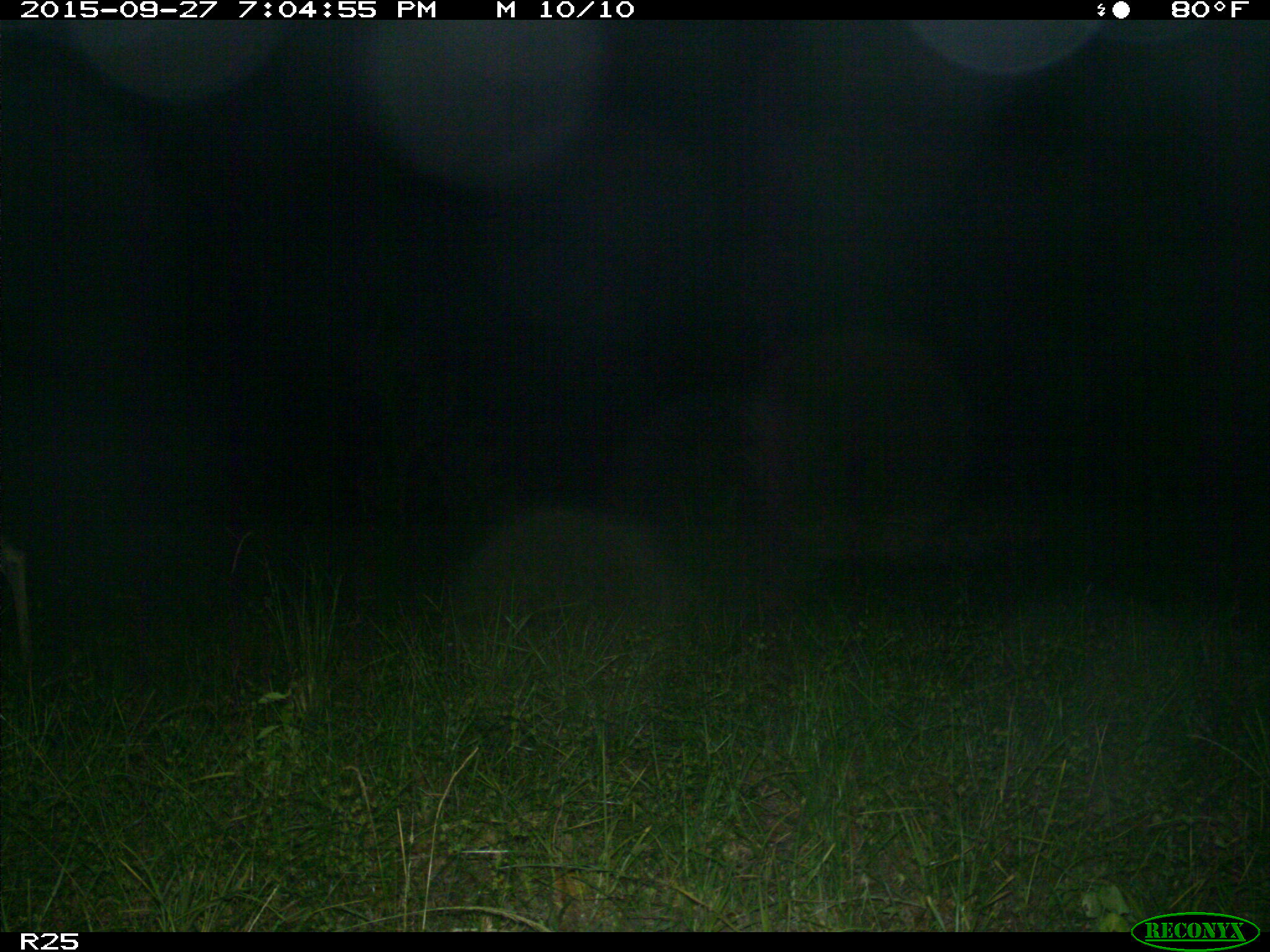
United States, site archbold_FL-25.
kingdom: Animalia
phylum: Chordata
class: Mammalia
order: Artiodactyla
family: Cervidae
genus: Odocoileus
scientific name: Odocoileus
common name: deer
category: unidentified deer